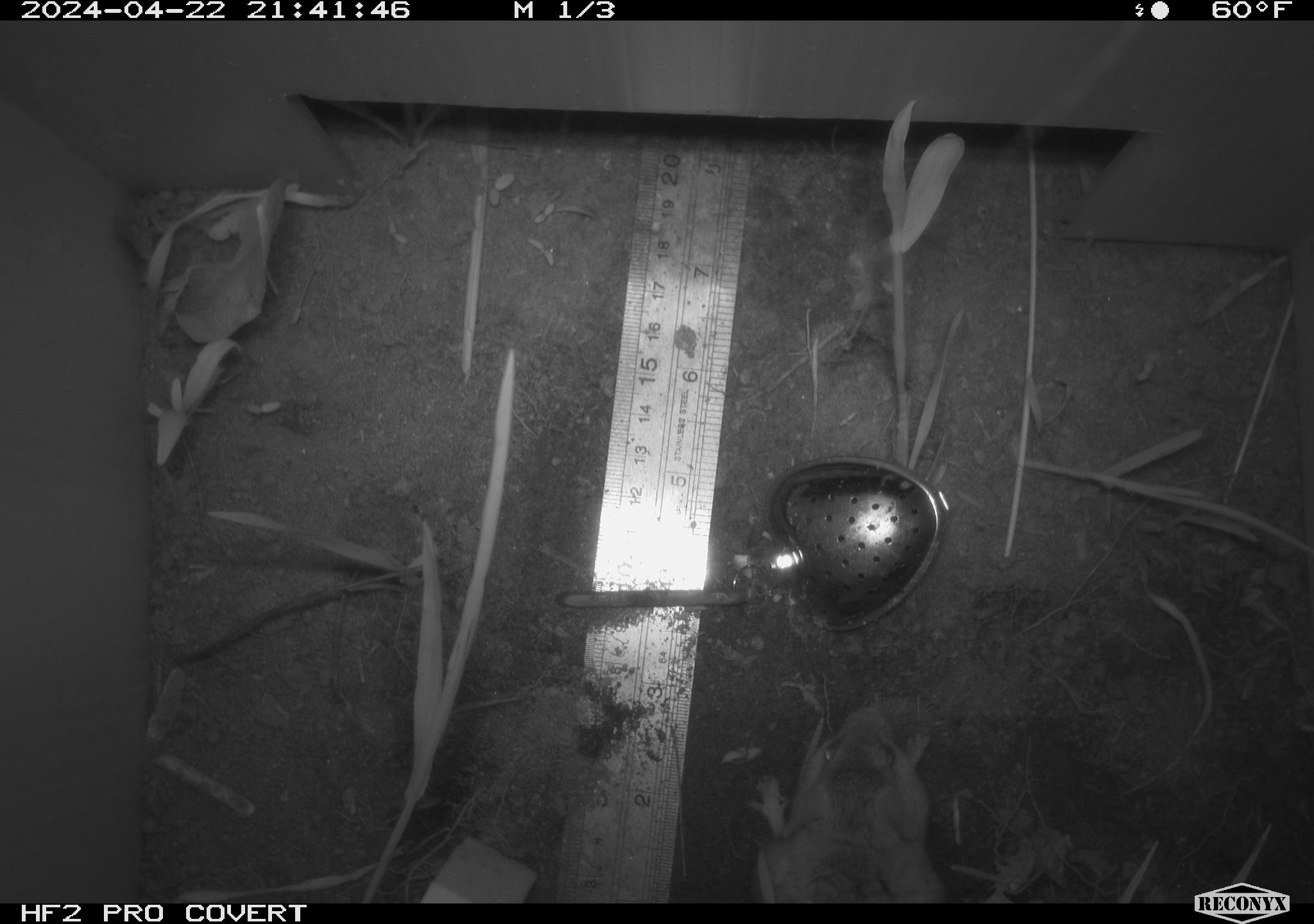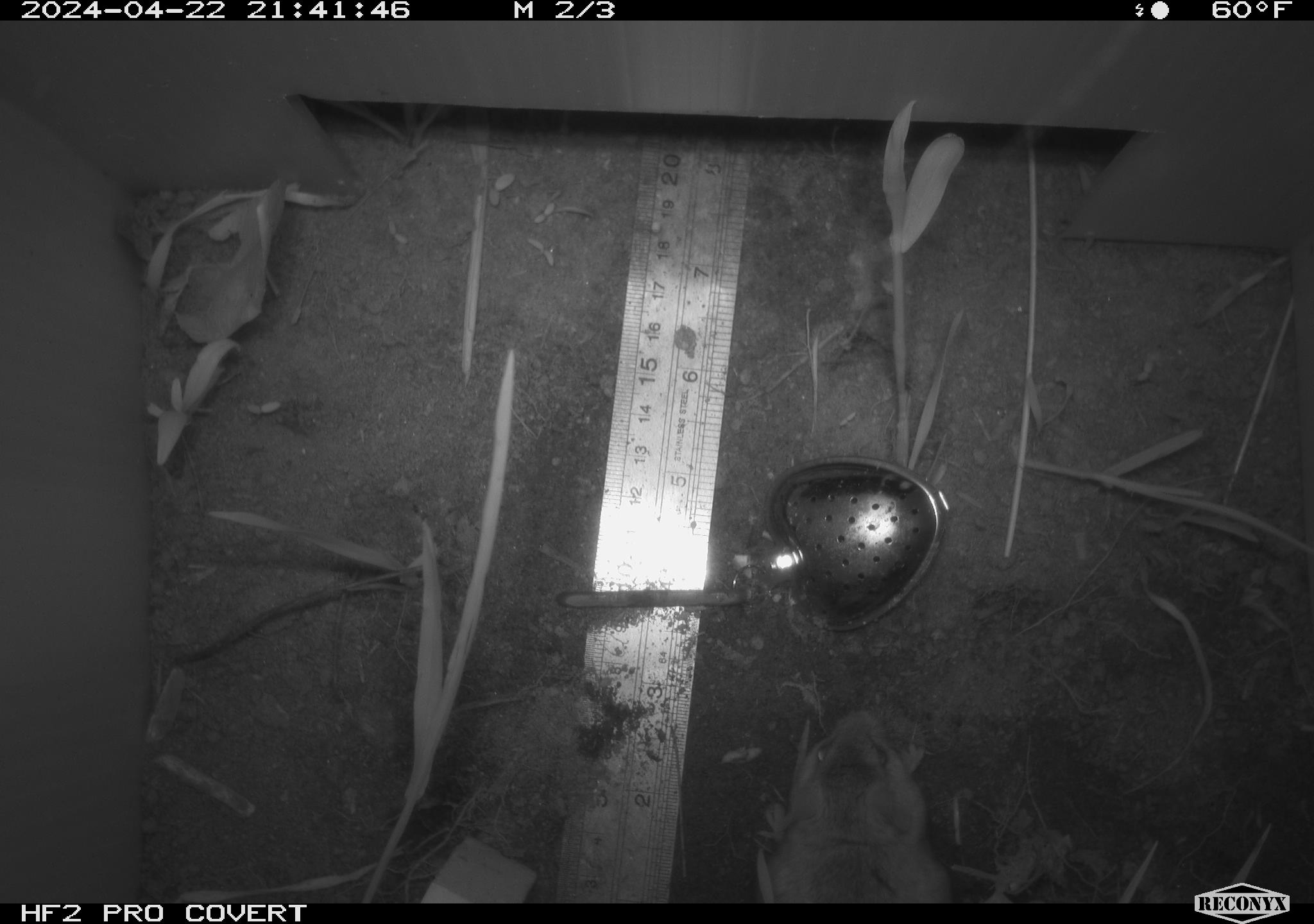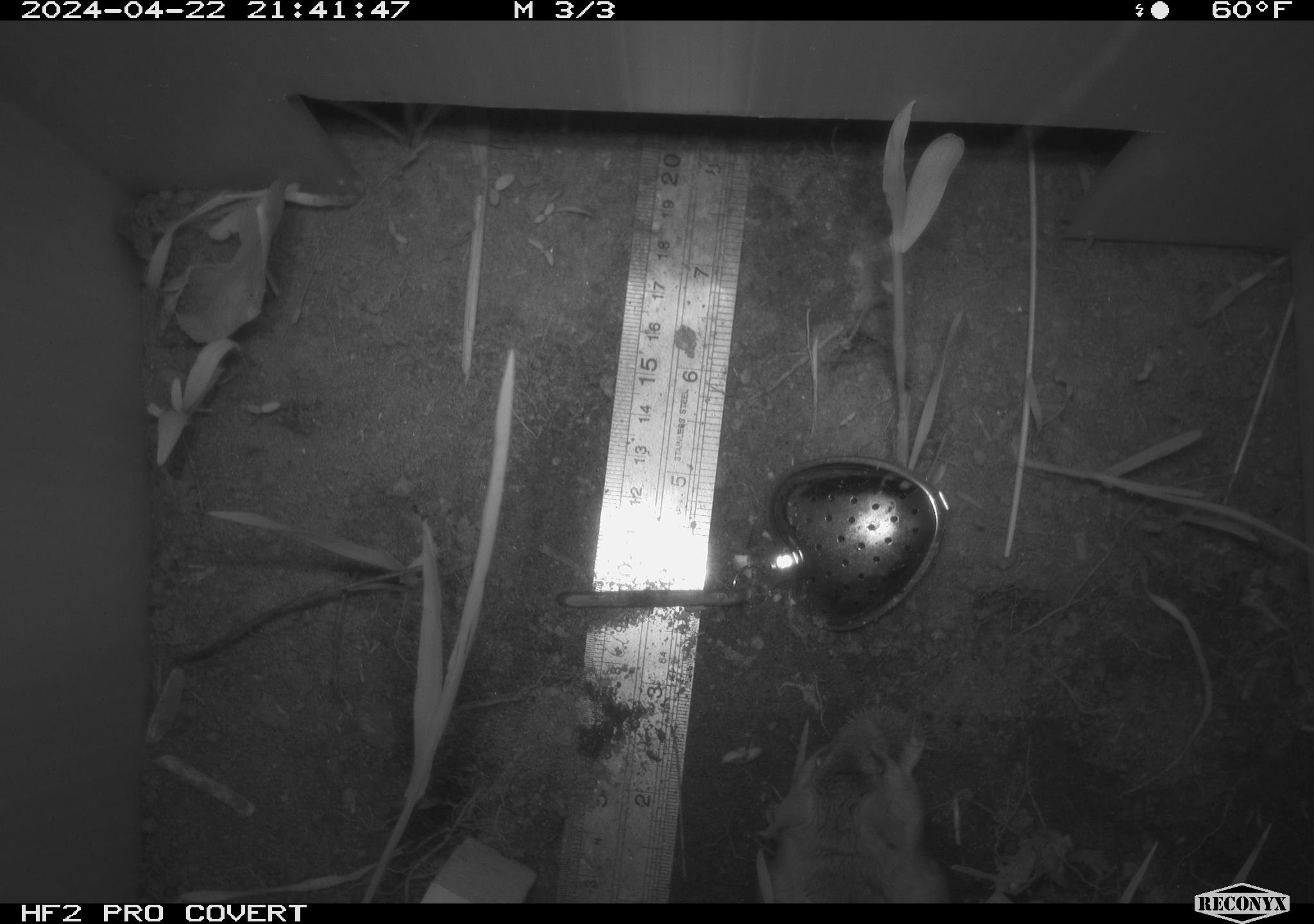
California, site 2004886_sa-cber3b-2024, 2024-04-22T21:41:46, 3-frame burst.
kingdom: Animalia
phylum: Chordata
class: Mammalia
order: Rodentia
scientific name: Rodentia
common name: mouse species